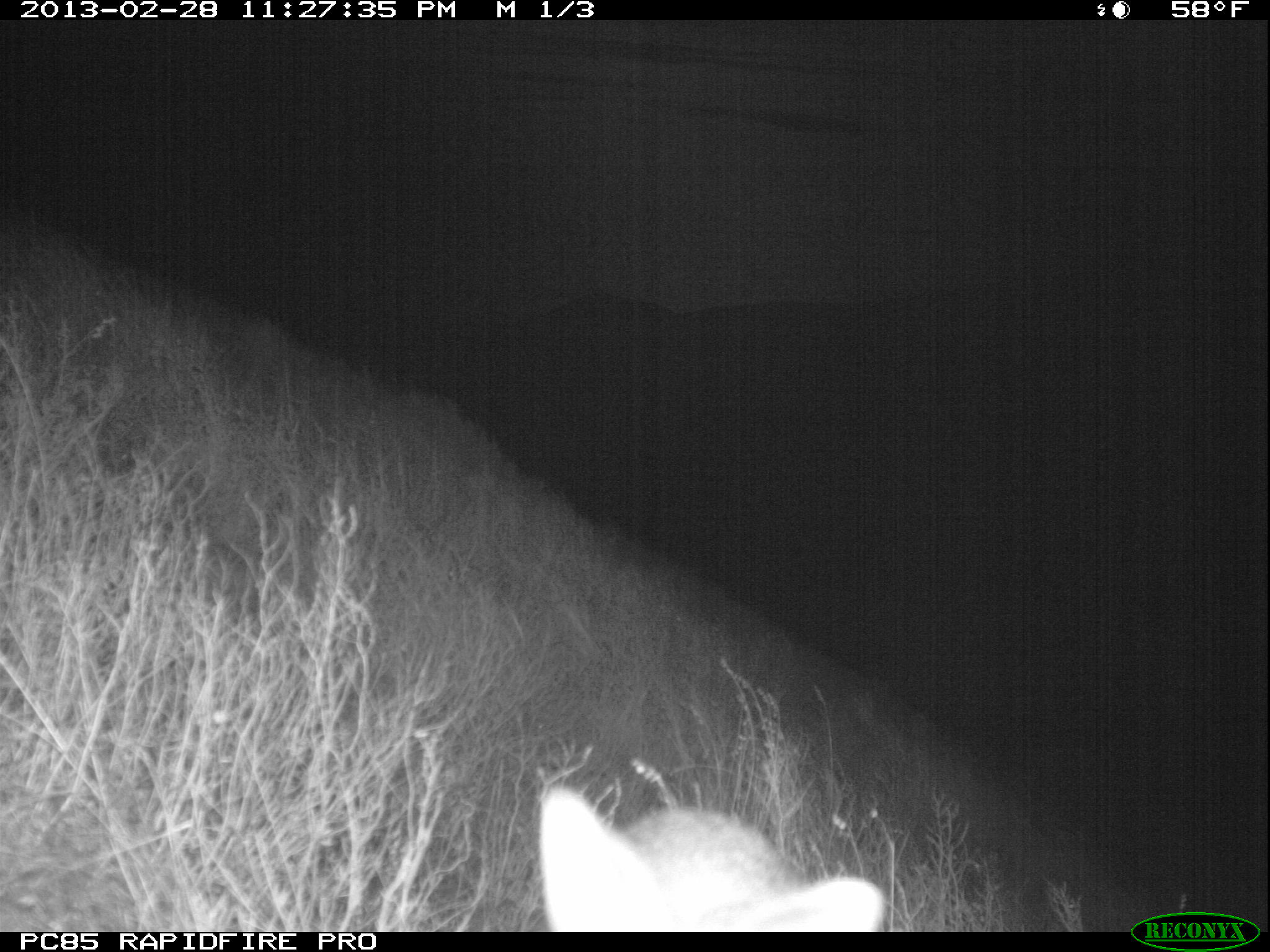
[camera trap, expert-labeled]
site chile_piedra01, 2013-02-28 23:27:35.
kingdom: Animalia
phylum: Chordata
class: Mammalia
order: Lagomorpha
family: Leporidae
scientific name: Leporidae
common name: rabbits and hares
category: rabbit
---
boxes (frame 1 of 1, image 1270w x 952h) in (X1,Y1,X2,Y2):
rabbit: (534,790,888,933)